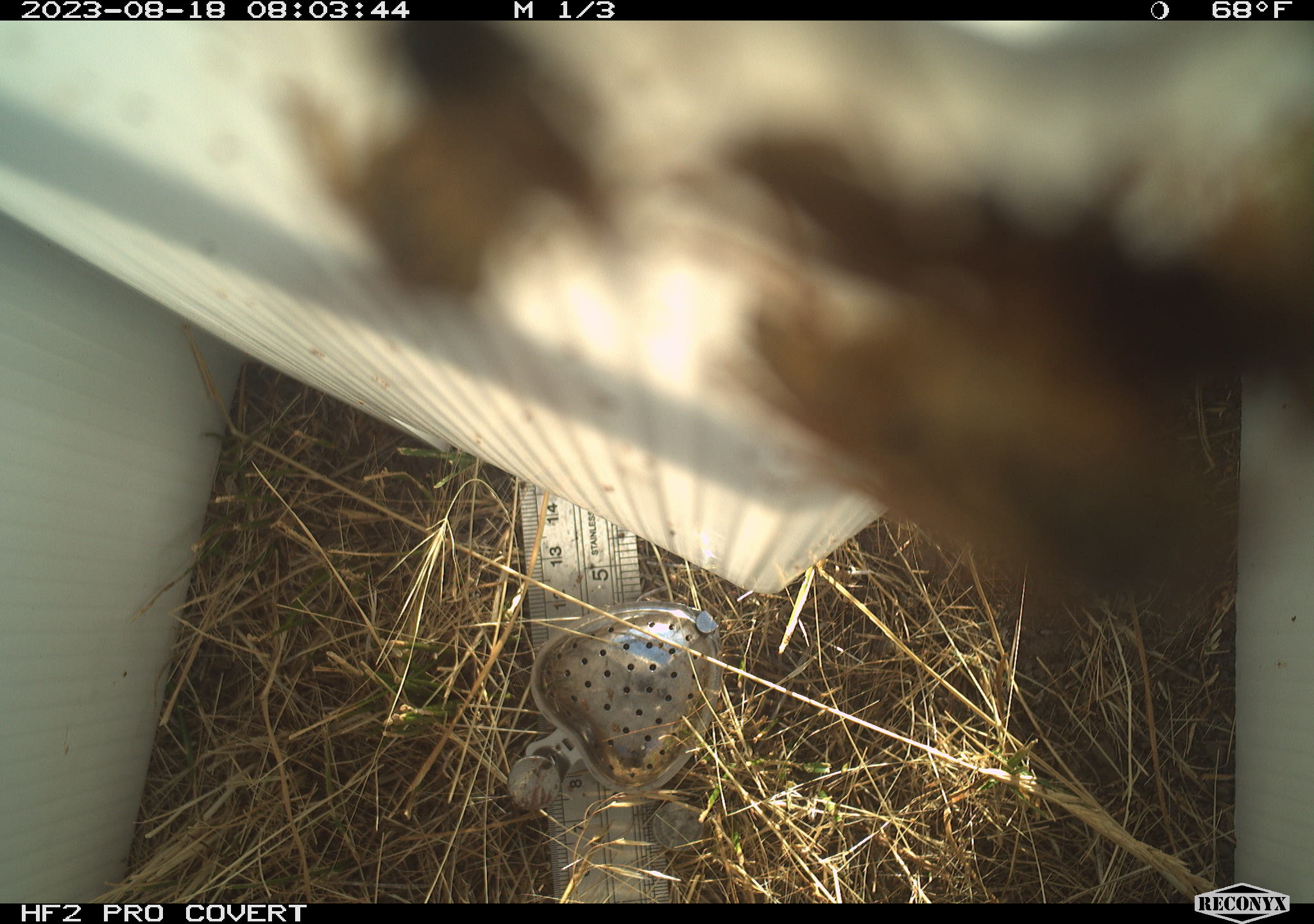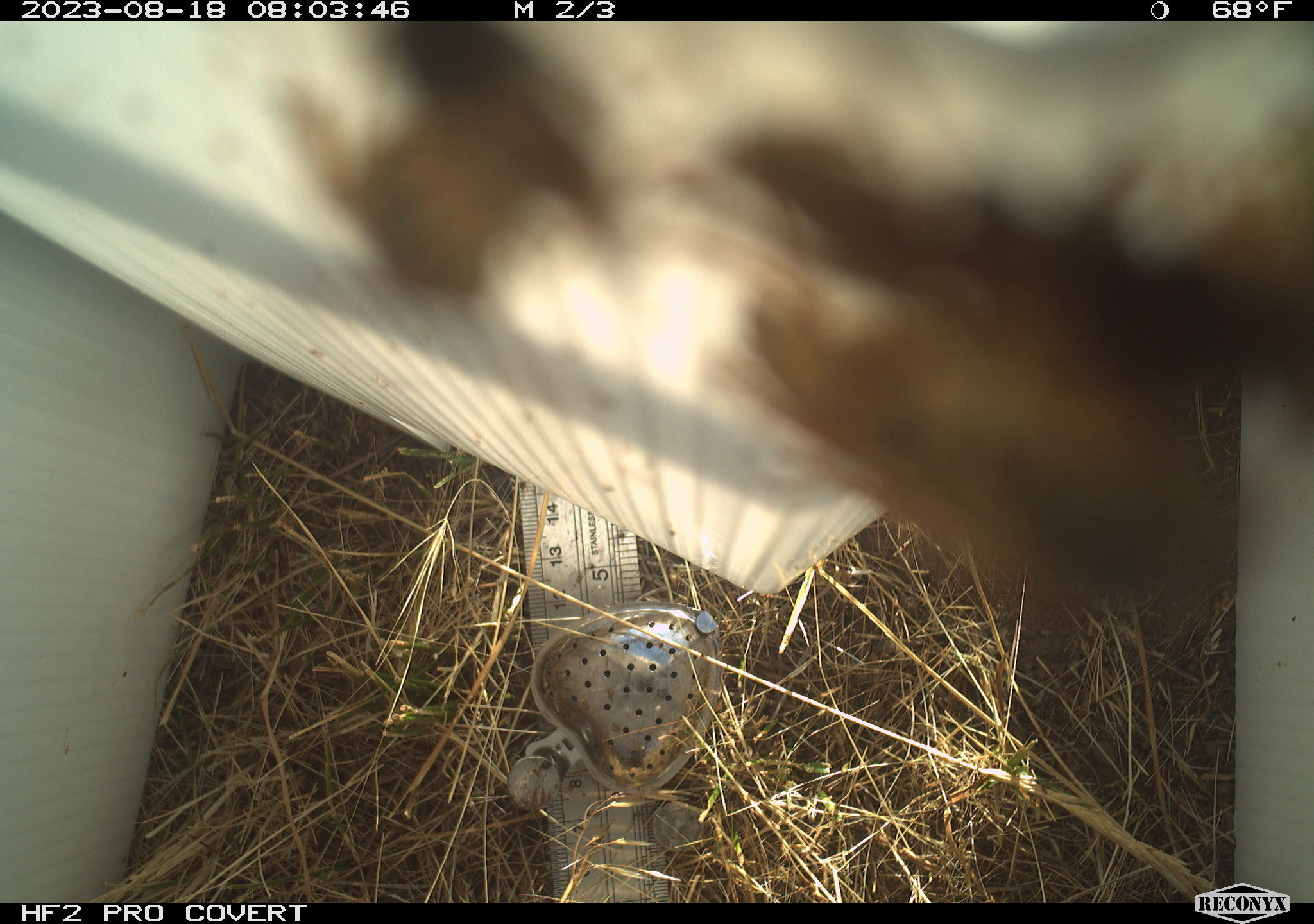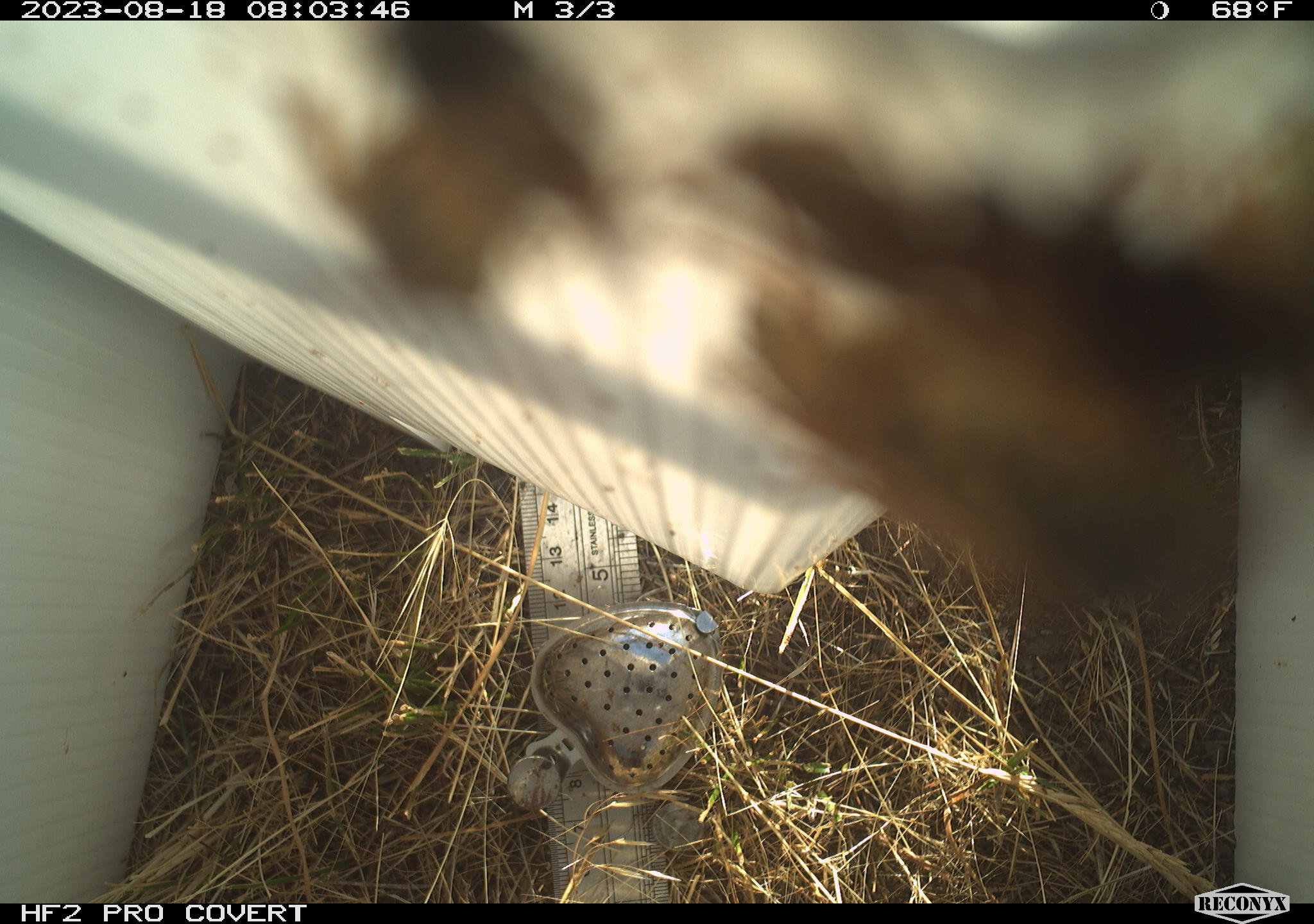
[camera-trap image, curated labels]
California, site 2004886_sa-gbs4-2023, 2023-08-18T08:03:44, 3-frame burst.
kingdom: Animalia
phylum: Arthropoda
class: Insecta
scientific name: Insecta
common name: insect